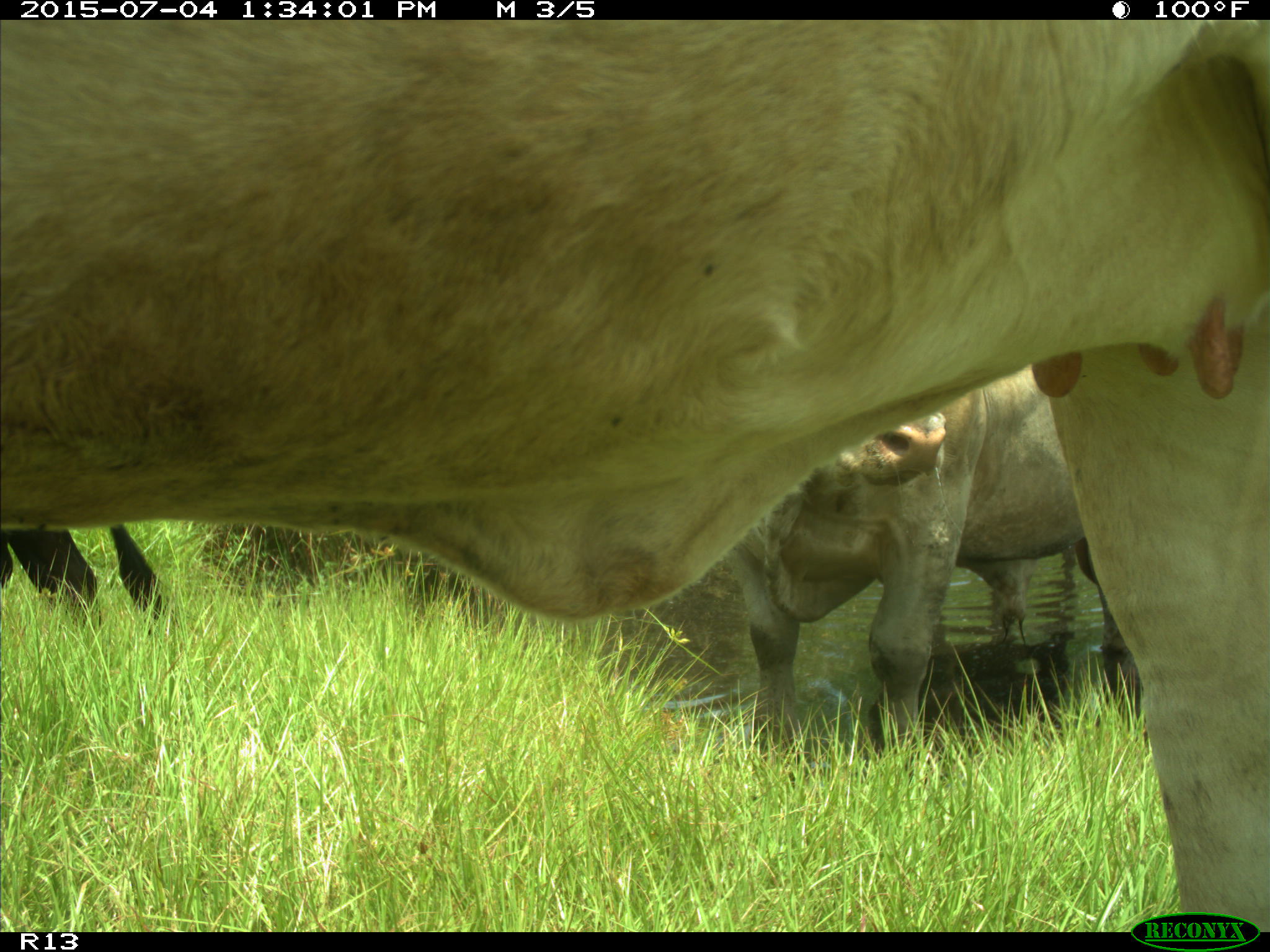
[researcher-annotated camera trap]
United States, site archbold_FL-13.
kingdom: Animalia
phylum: Chordata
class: Mammalia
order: Artiodactyla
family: Bovidae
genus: Bos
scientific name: Bos taurus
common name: domestic cow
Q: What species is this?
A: Bos taurus (domestic cow).